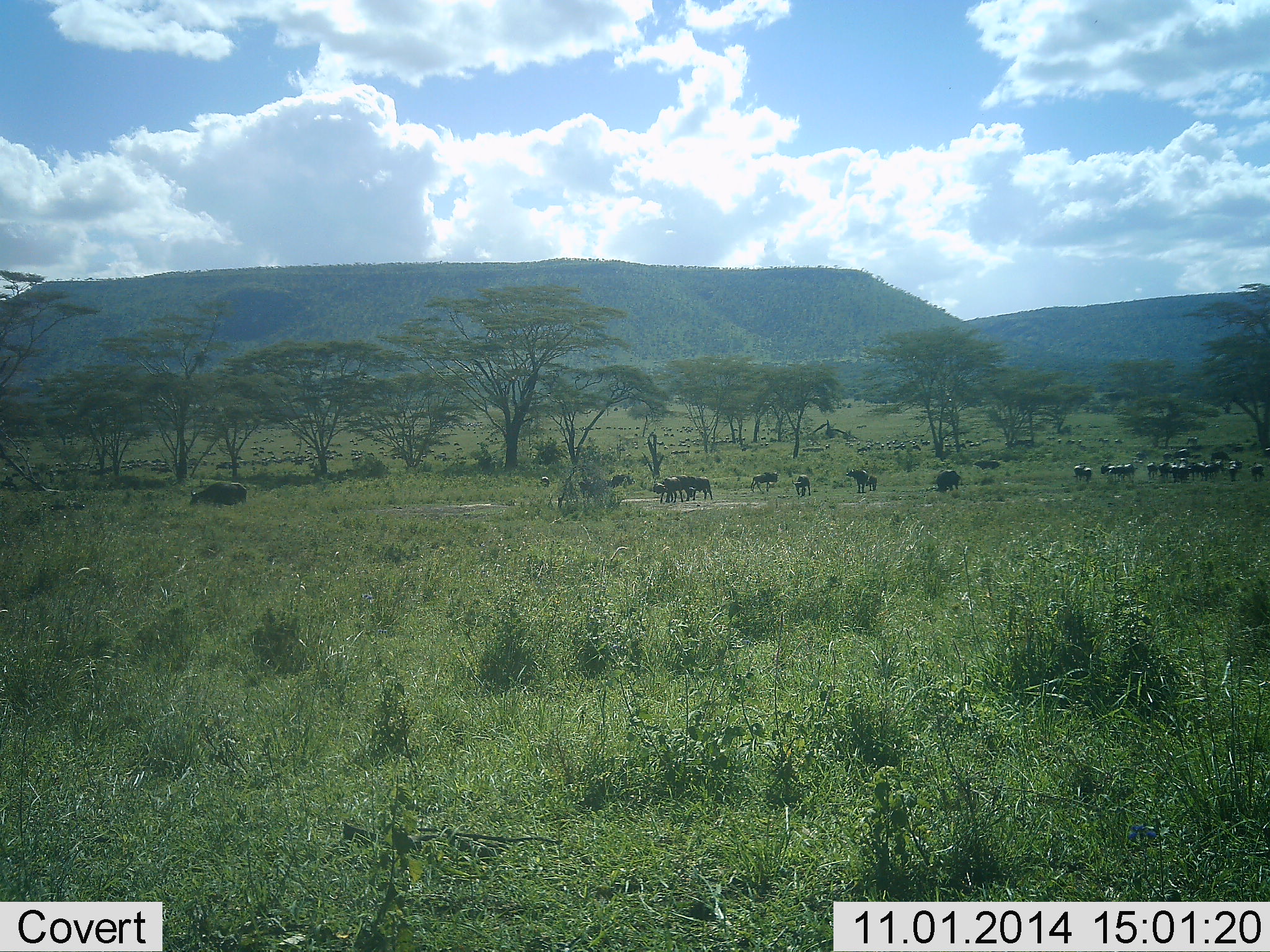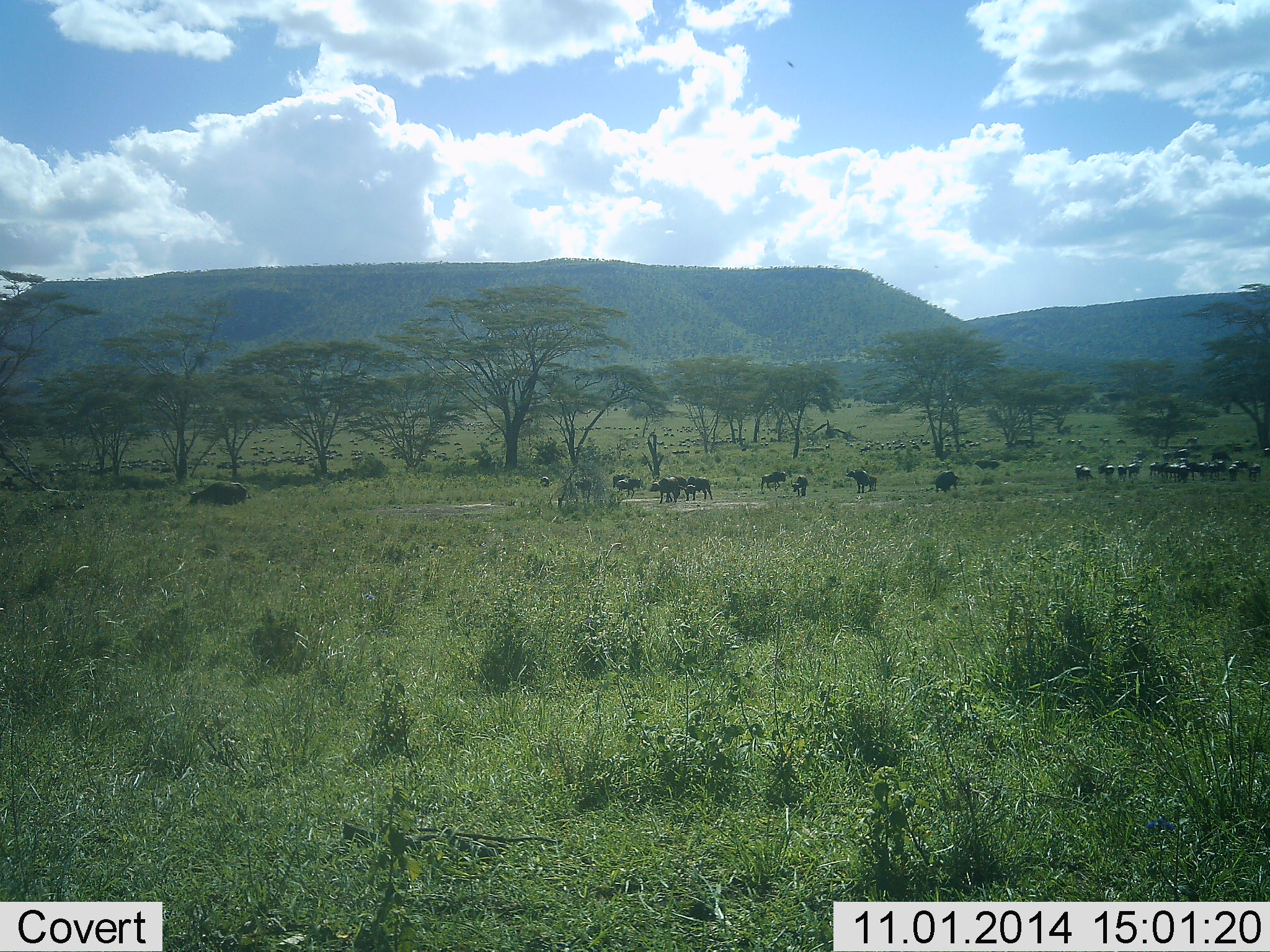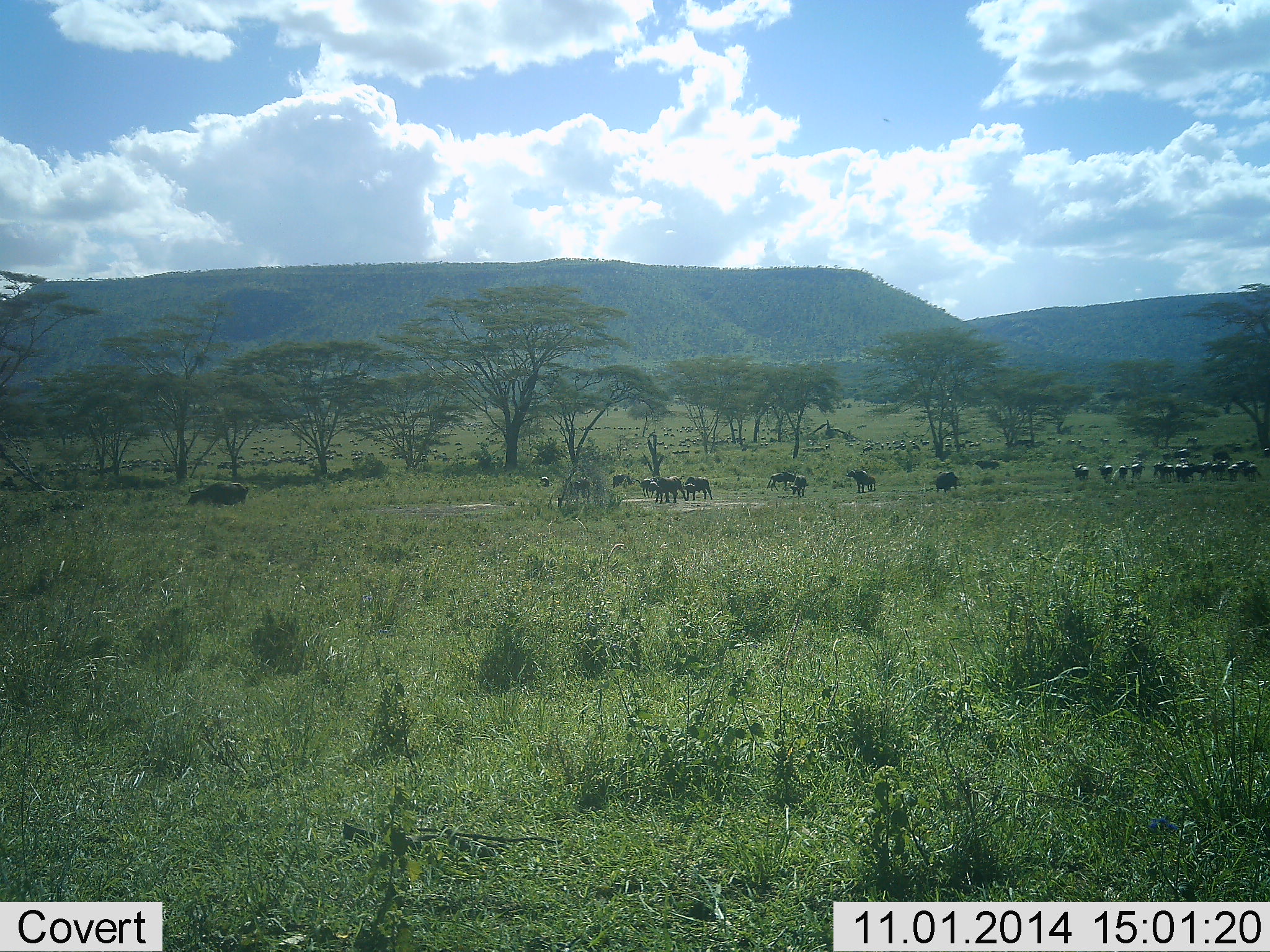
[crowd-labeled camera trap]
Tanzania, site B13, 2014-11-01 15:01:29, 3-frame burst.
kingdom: Animalia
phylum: Chordata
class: Mammalia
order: Artiodactyla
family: Bovidae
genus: Connochaetes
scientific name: Connochaetes taurinus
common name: blue wildebeest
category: wildebeest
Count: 11-50.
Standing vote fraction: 82%.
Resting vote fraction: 9%.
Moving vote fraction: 36%.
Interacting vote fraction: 9%.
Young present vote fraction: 0%.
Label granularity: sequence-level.